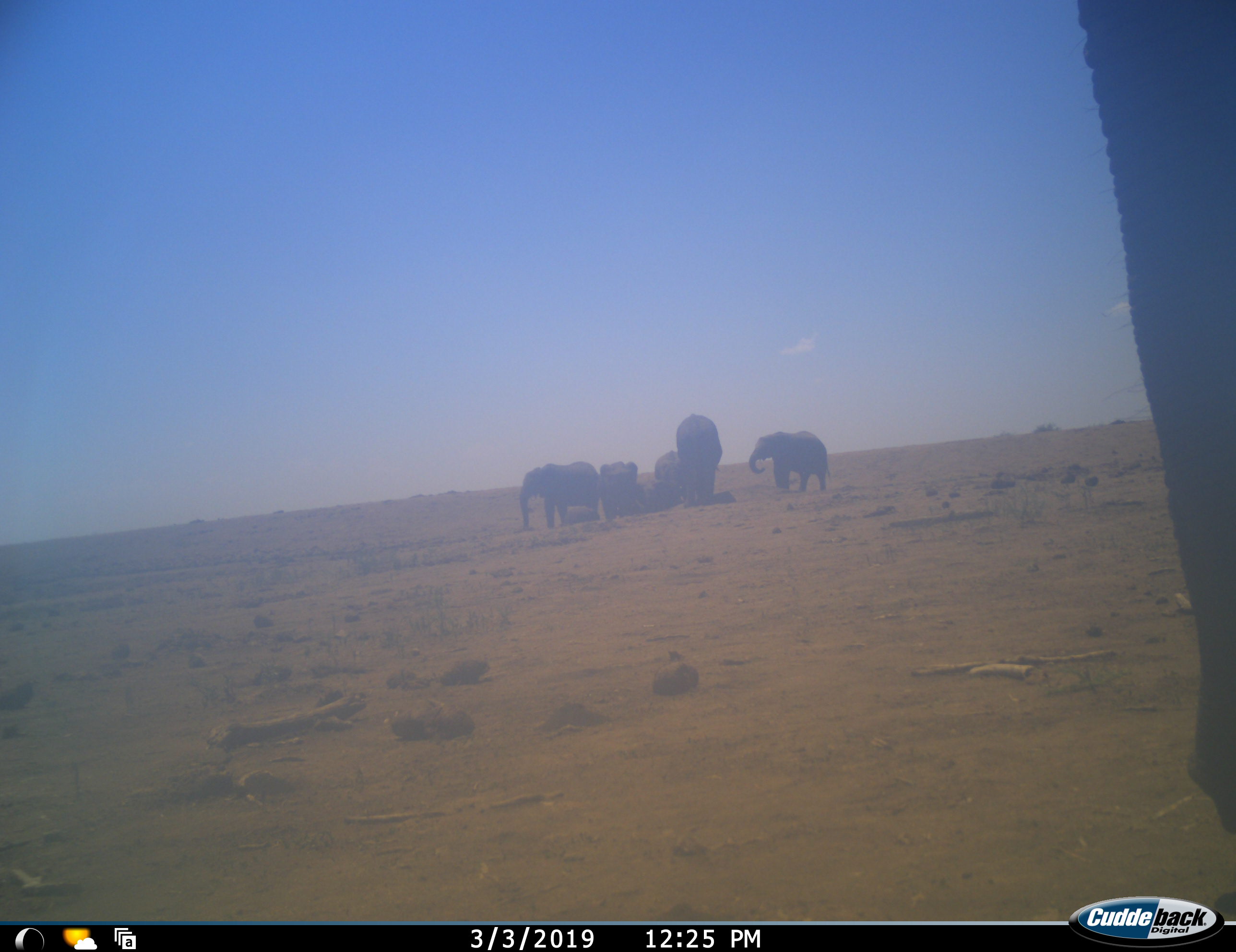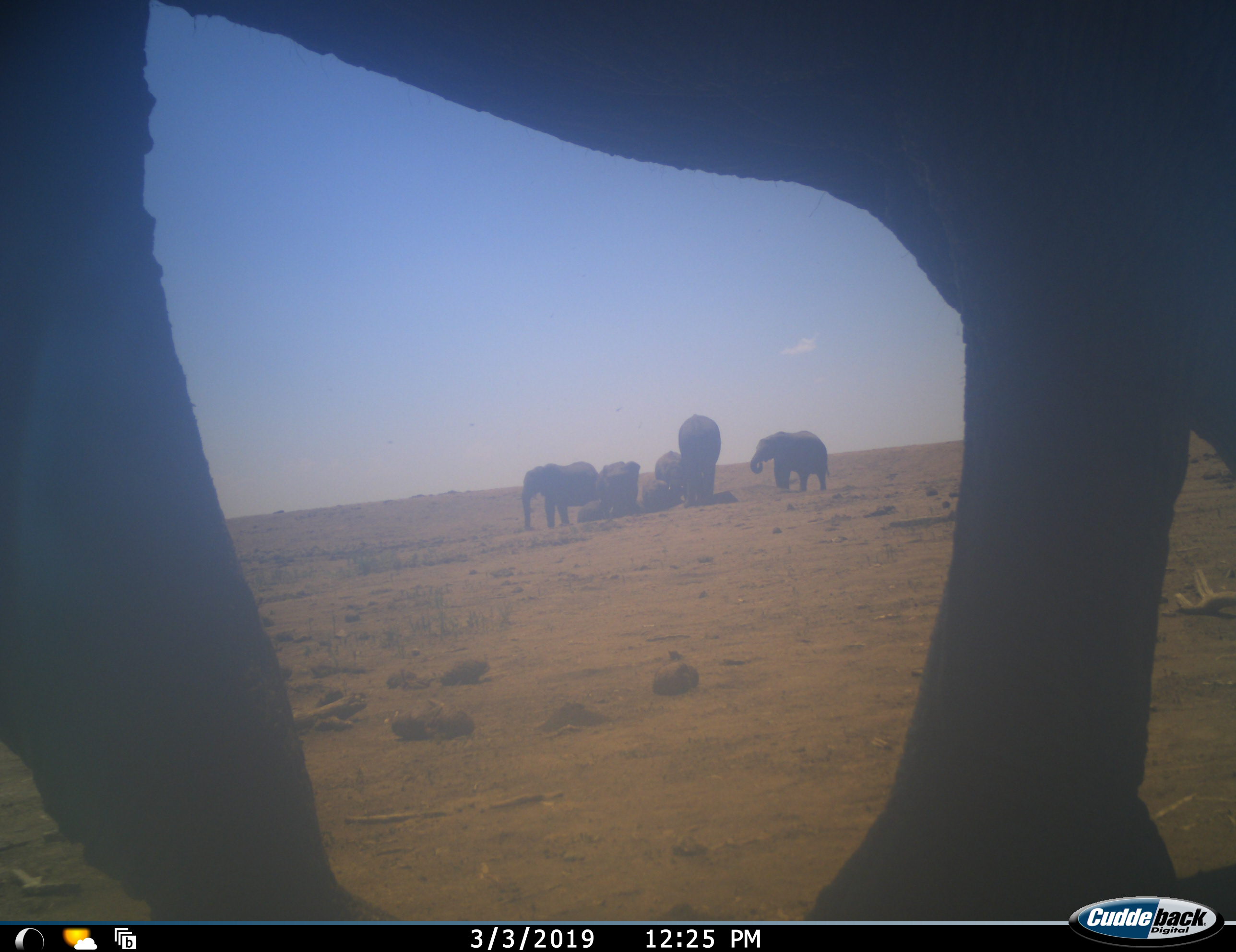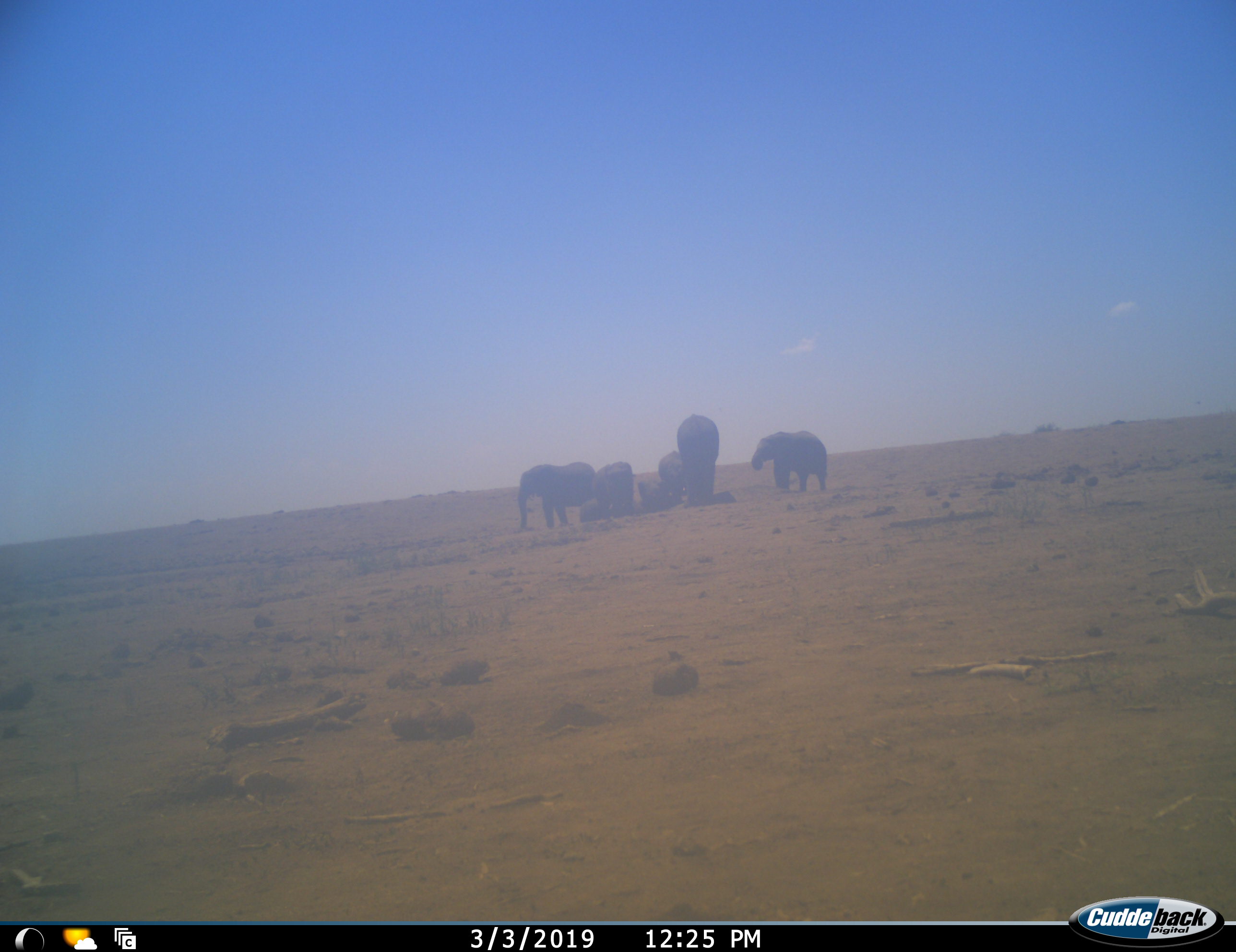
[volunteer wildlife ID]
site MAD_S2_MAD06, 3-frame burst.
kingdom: Animalia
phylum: Chordata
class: Mammalia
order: Proboscidea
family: Elephantidae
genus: Loxodonta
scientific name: Loxodonta africana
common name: african bush elephant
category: elephant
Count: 8.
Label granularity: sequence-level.